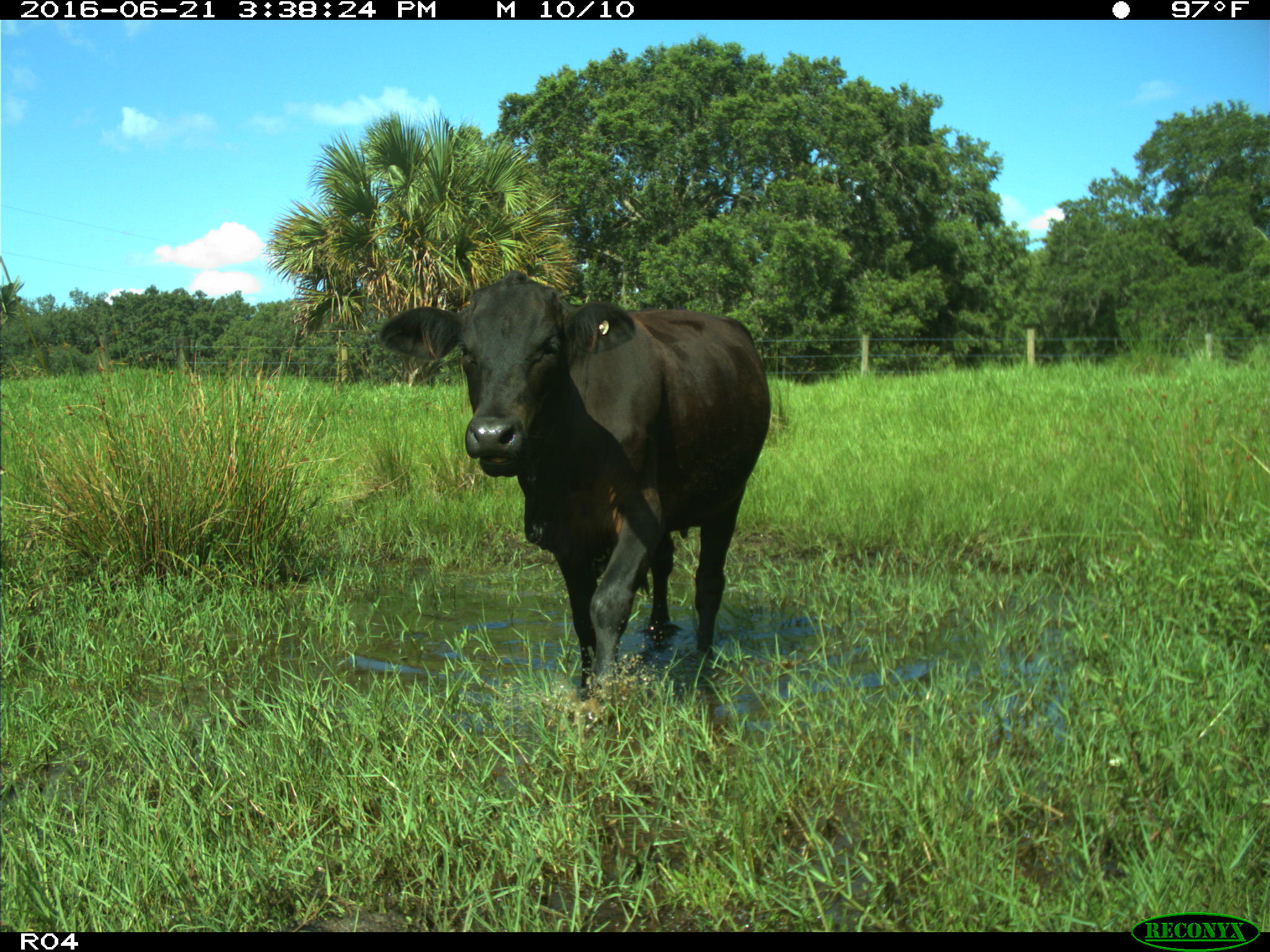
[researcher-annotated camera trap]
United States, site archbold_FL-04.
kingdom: Animalia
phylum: Chordata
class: Mammalia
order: Artiodactyla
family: Bovidae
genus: Bos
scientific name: Bos taurus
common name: domestic cow